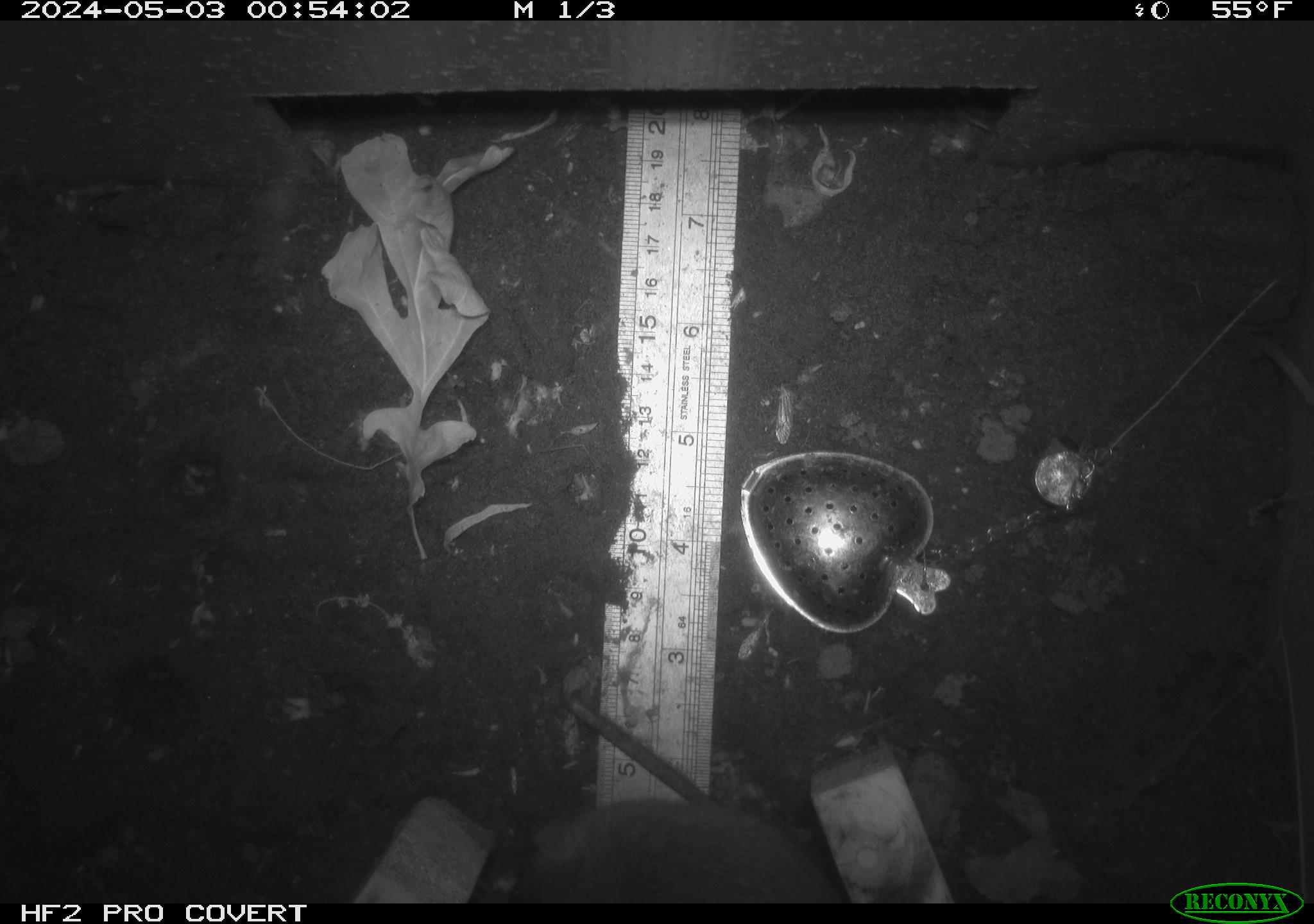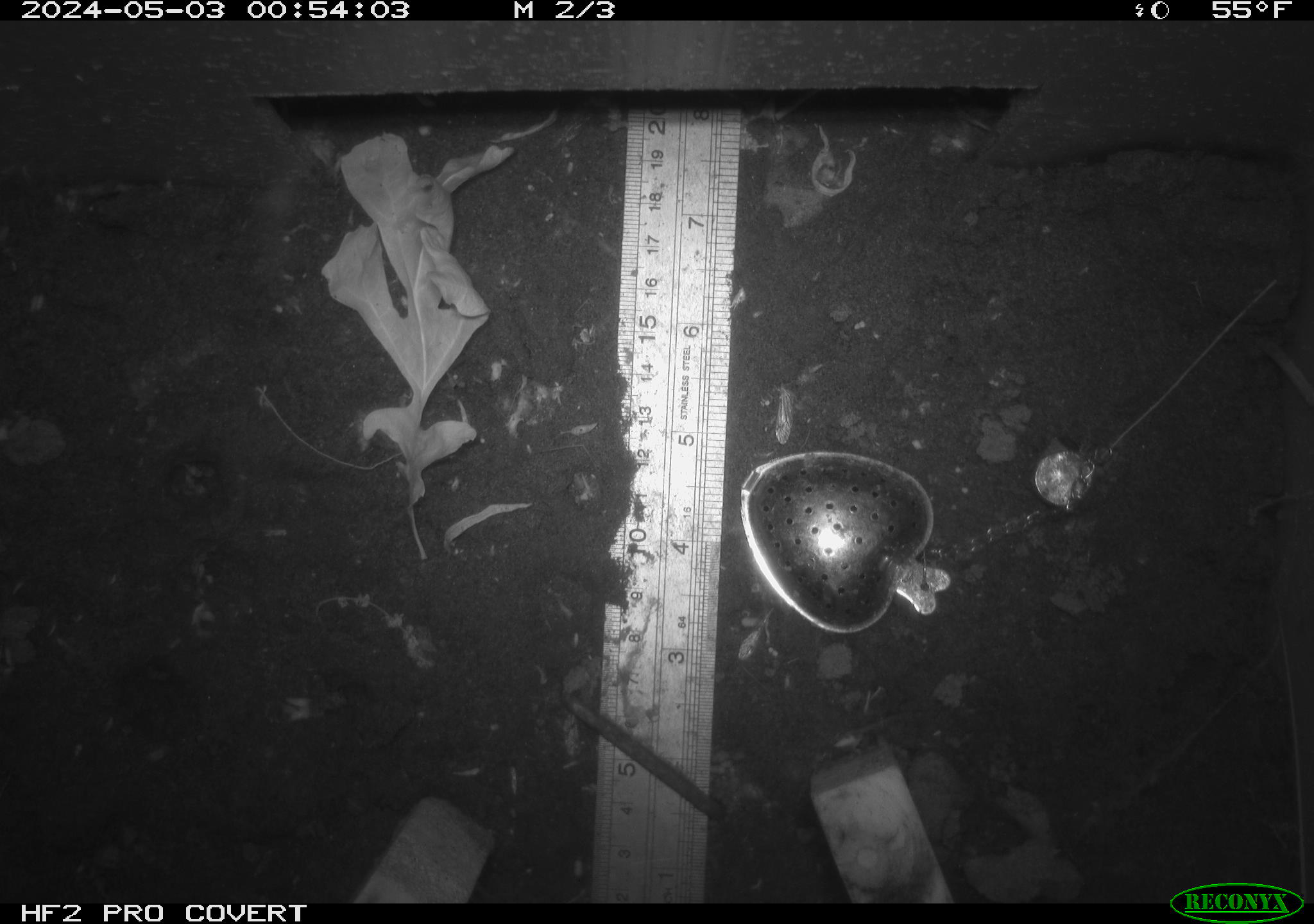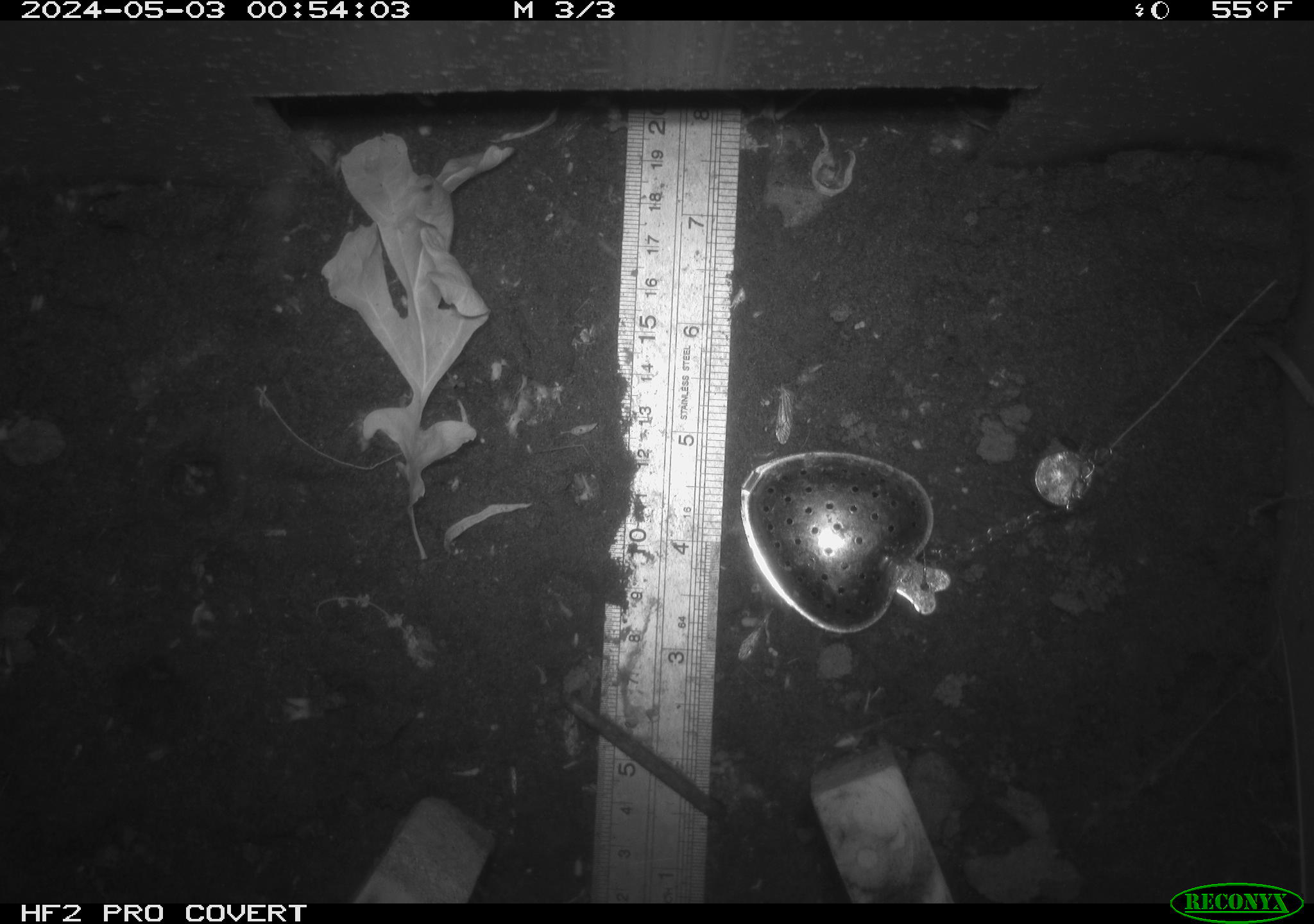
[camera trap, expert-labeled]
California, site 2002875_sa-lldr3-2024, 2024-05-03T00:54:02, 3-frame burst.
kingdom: Animalia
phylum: Chordata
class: Mammalia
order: Rodentia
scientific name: Rodentia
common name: rodent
Rodent (Rodentia).